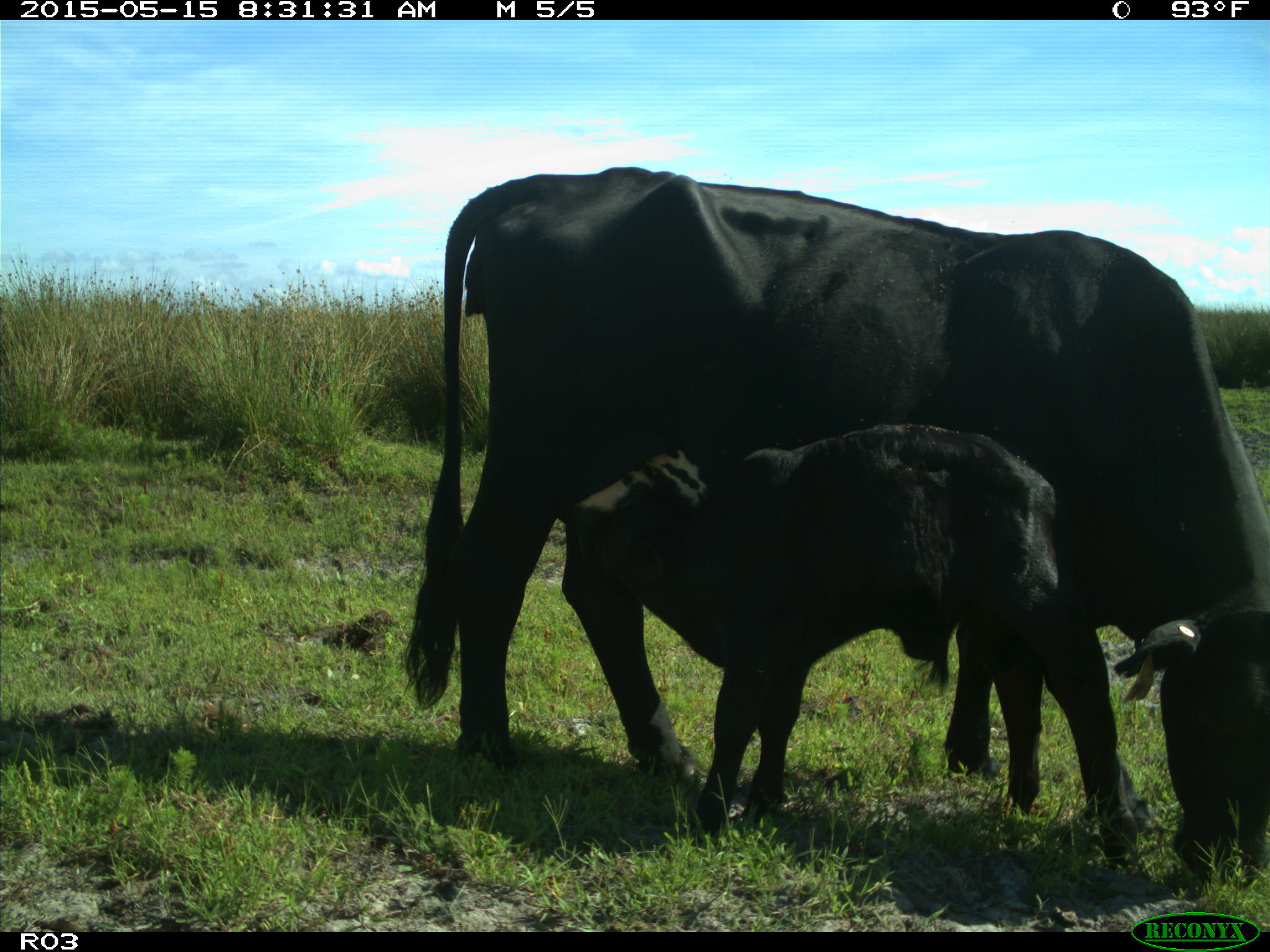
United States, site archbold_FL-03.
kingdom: Animalia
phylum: Chordata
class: Mammalia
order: Artiodactyla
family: Bovidae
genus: Bos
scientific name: Bos taurus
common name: domestic cow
Bos taurus (domestic cow).